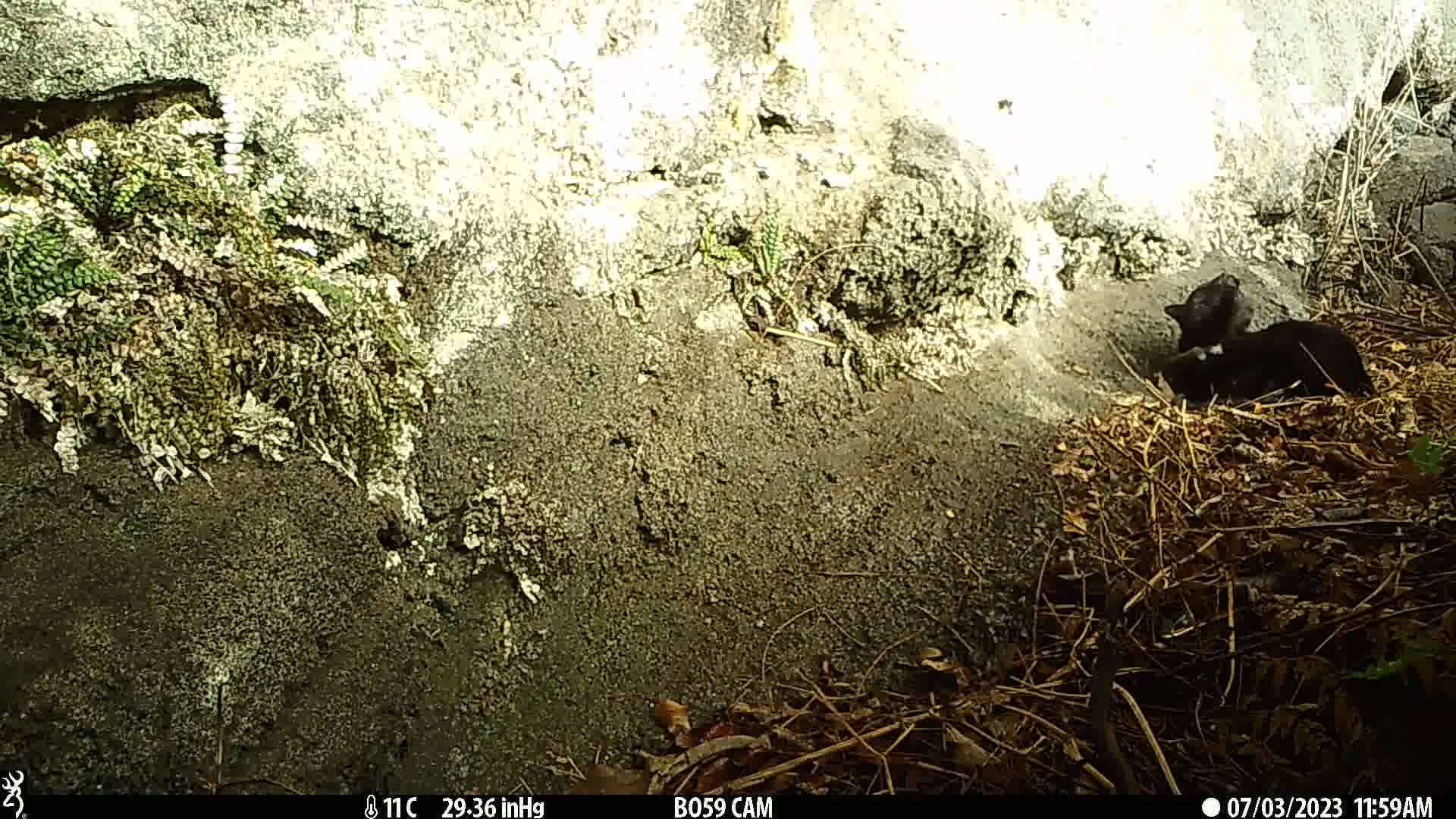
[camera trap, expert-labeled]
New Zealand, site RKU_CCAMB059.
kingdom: Animalia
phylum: Chordata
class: Mammalia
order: Carnivora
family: Felidae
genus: Felis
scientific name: Felis catus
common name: domestic cat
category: cat